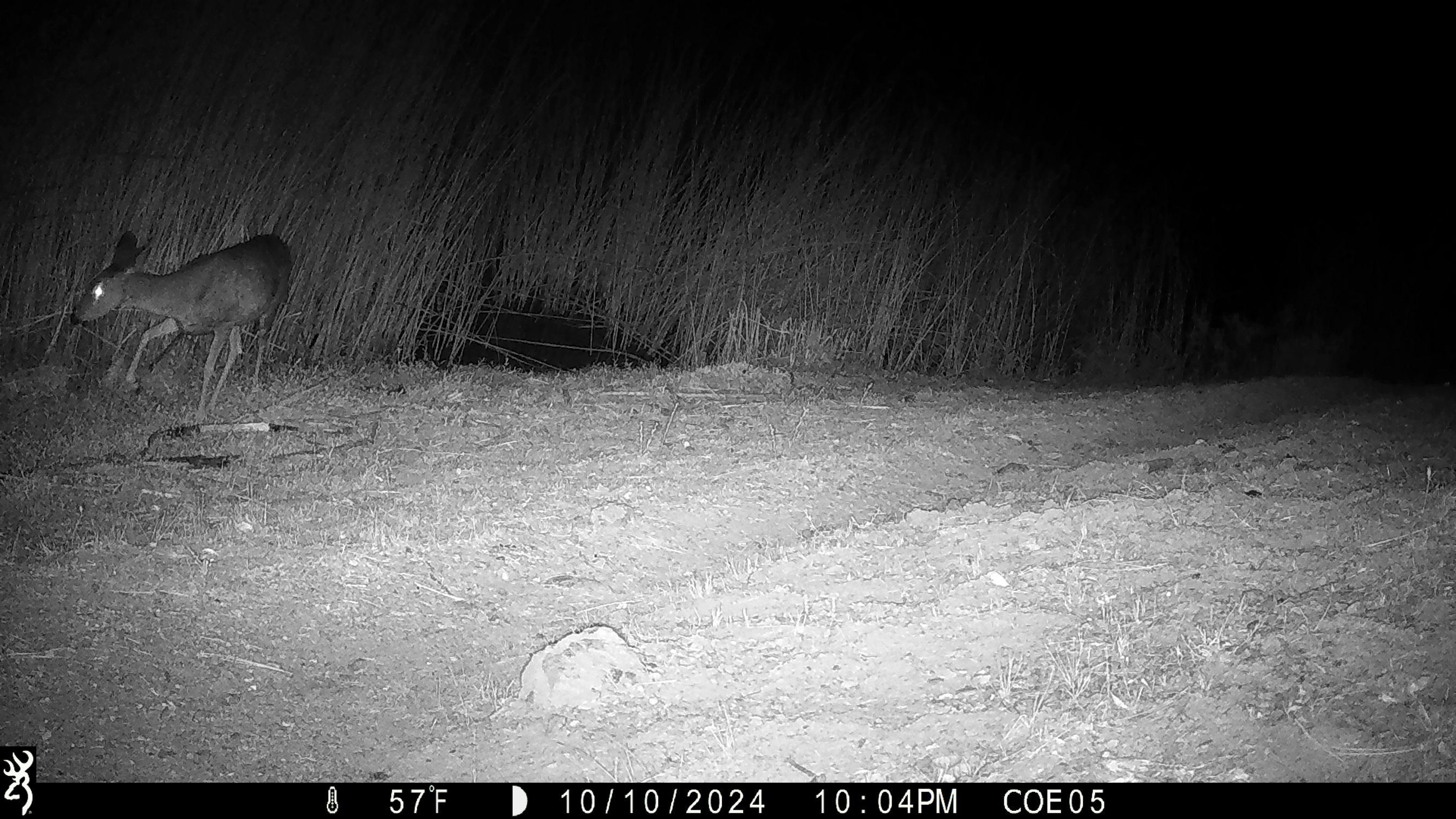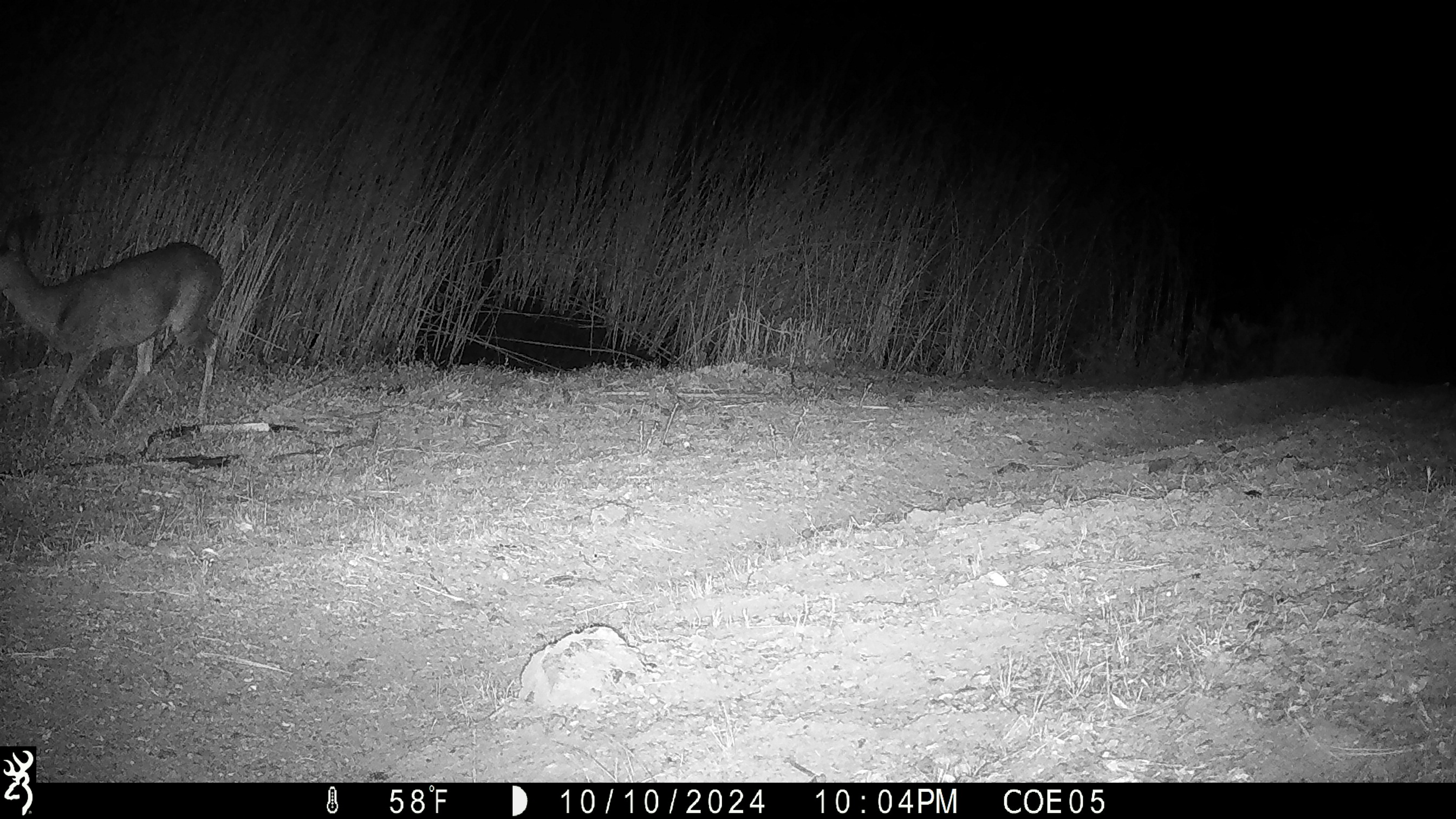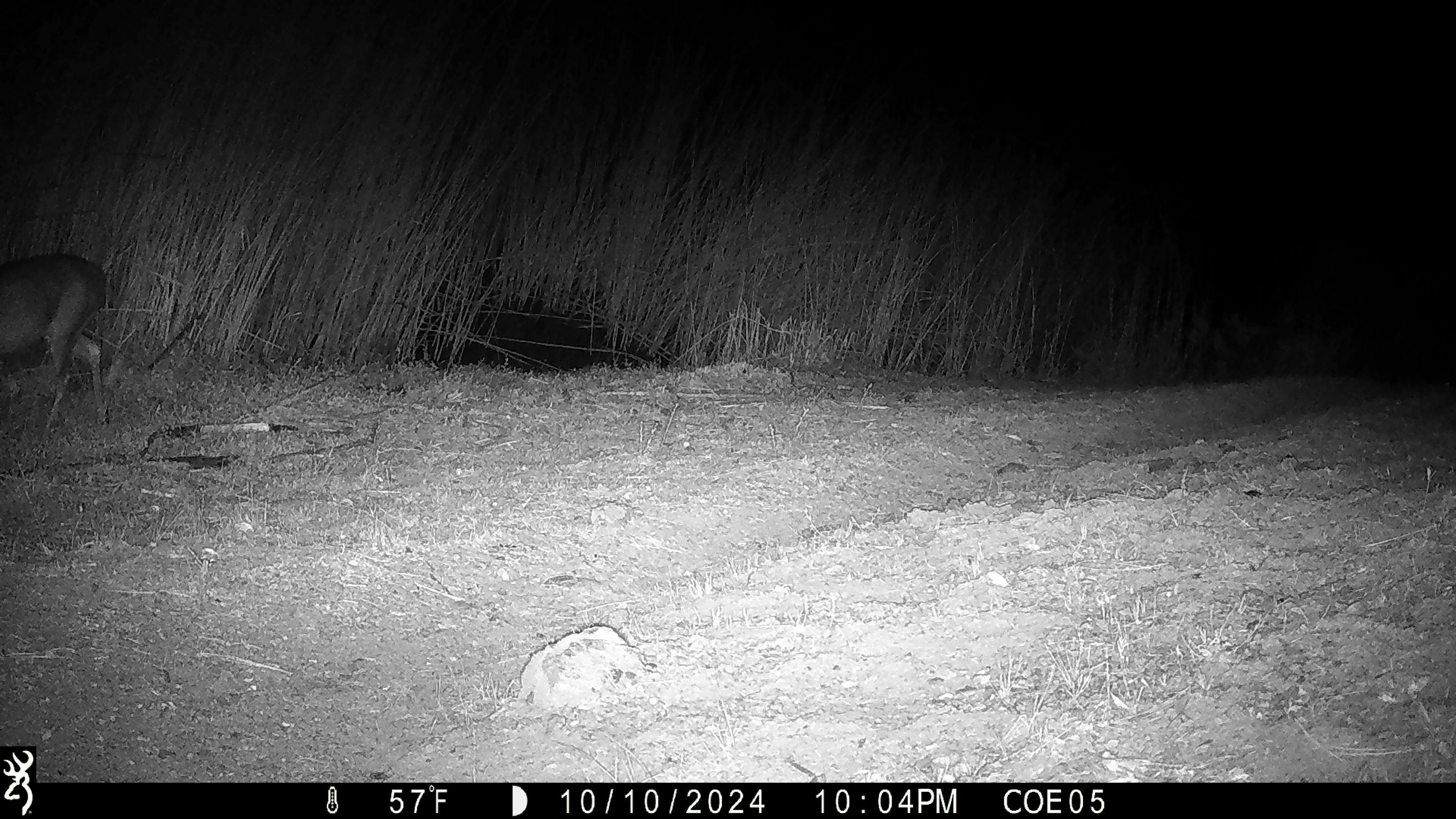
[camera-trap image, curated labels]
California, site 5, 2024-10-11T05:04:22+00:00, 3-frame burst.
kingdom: Animalia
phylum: Chordata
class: Mammalia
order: Artiodactyla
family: Cervidae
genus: Odocoileus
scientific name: Odocoileus hemionus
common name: mule deer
Mule deer (Odocoileus hemionus).